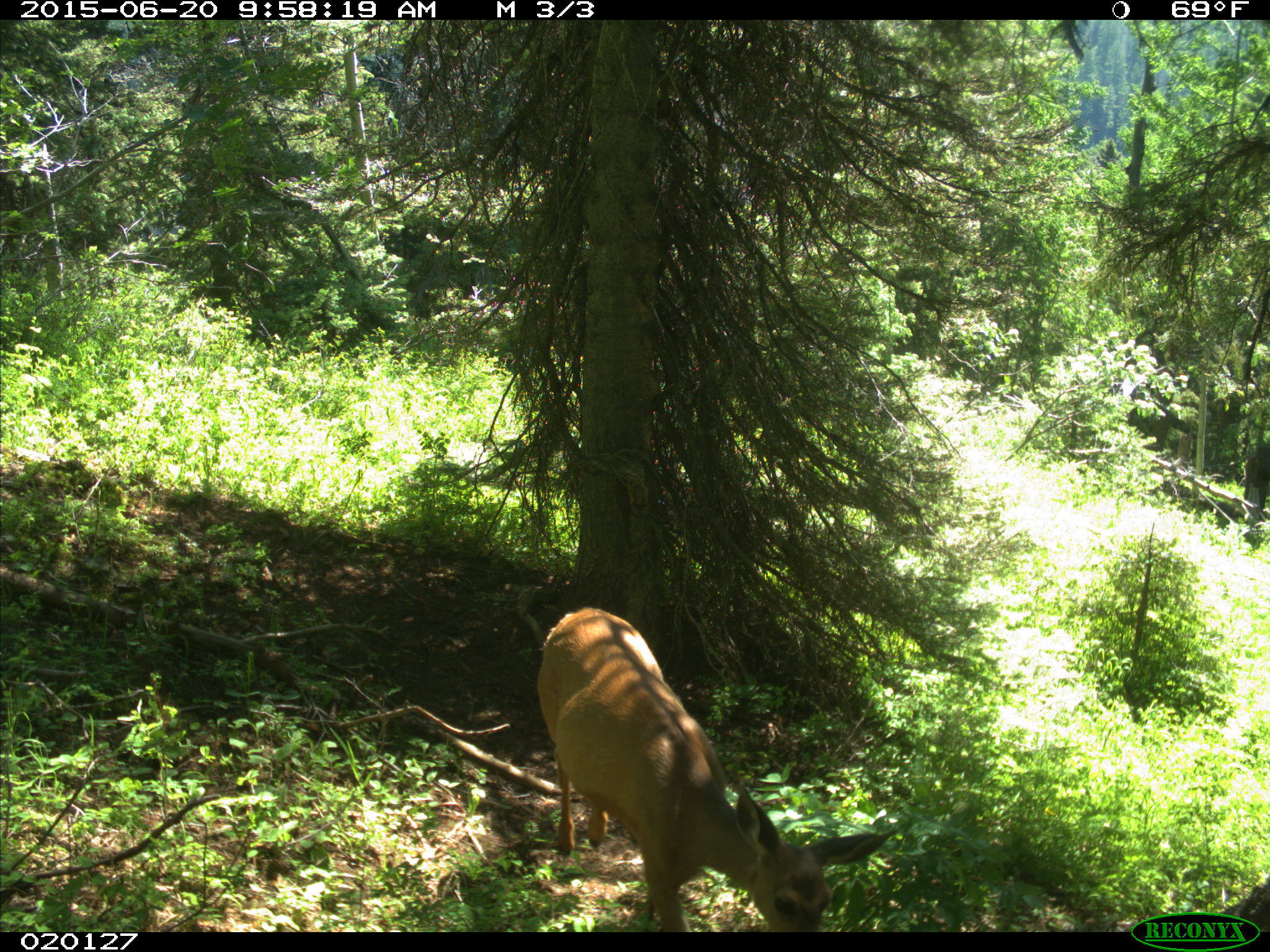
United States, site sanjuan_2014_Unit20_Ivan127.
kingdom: Animalia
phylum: Chordata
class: Mammalia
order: Artiodactyla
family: Cervidae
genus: Odocoileus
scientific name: Odocoileus hemionus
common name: mule deer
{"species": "Odocoileus hemionus (mule deer)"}